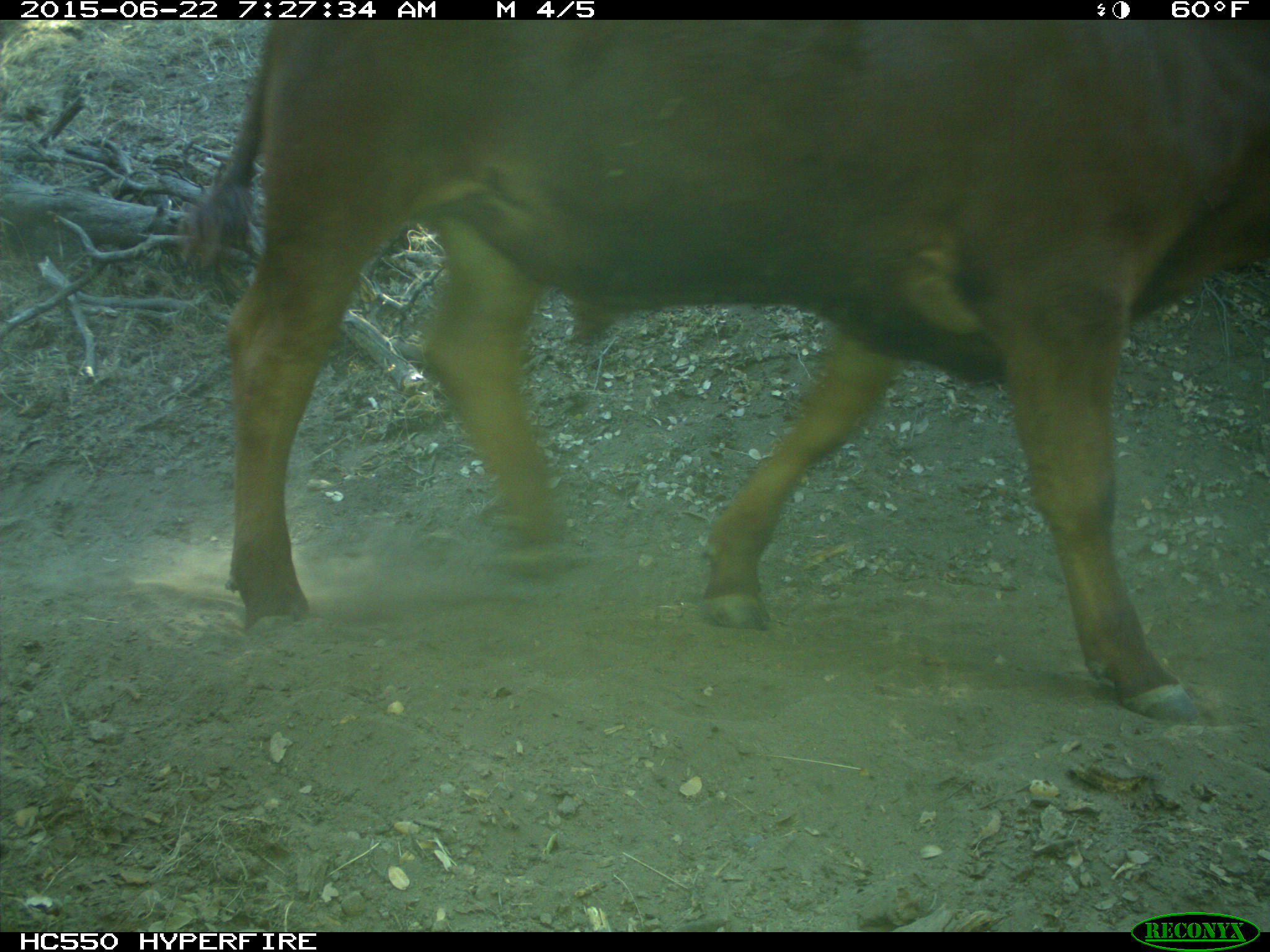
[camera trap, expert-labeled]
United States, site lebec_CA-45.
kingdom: Animalia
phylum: Chordata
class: Mammalia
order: Artiodactyla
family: Bovidae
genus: Bos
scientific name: Bos taurus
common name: domestic cow